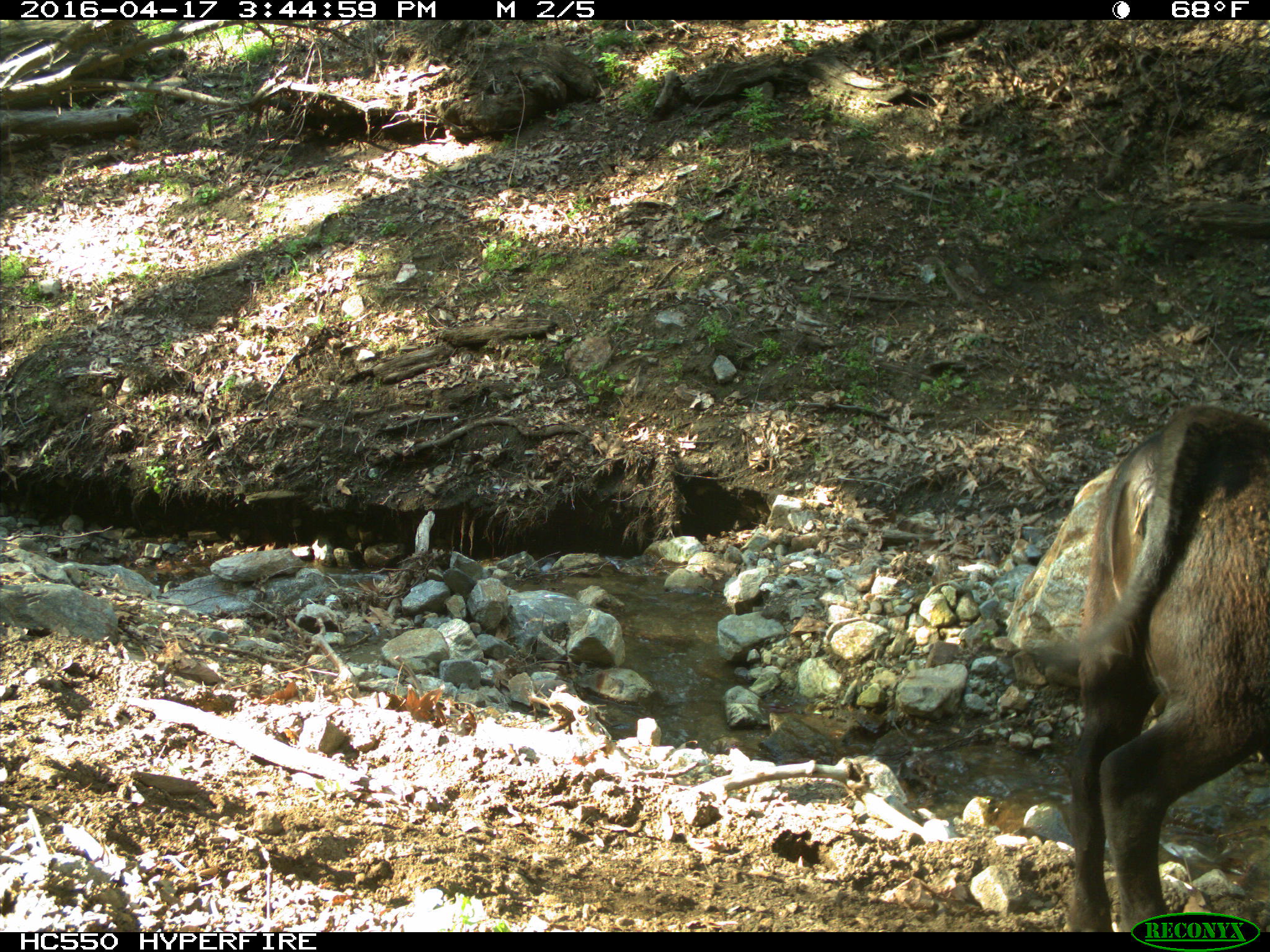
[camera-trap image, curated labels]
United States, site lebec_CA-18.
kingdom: Animalia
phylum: Chordata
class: Mammalia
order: Artiodactyla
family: Bovidae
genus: Bos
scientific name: Bos taurus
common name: domestic cow